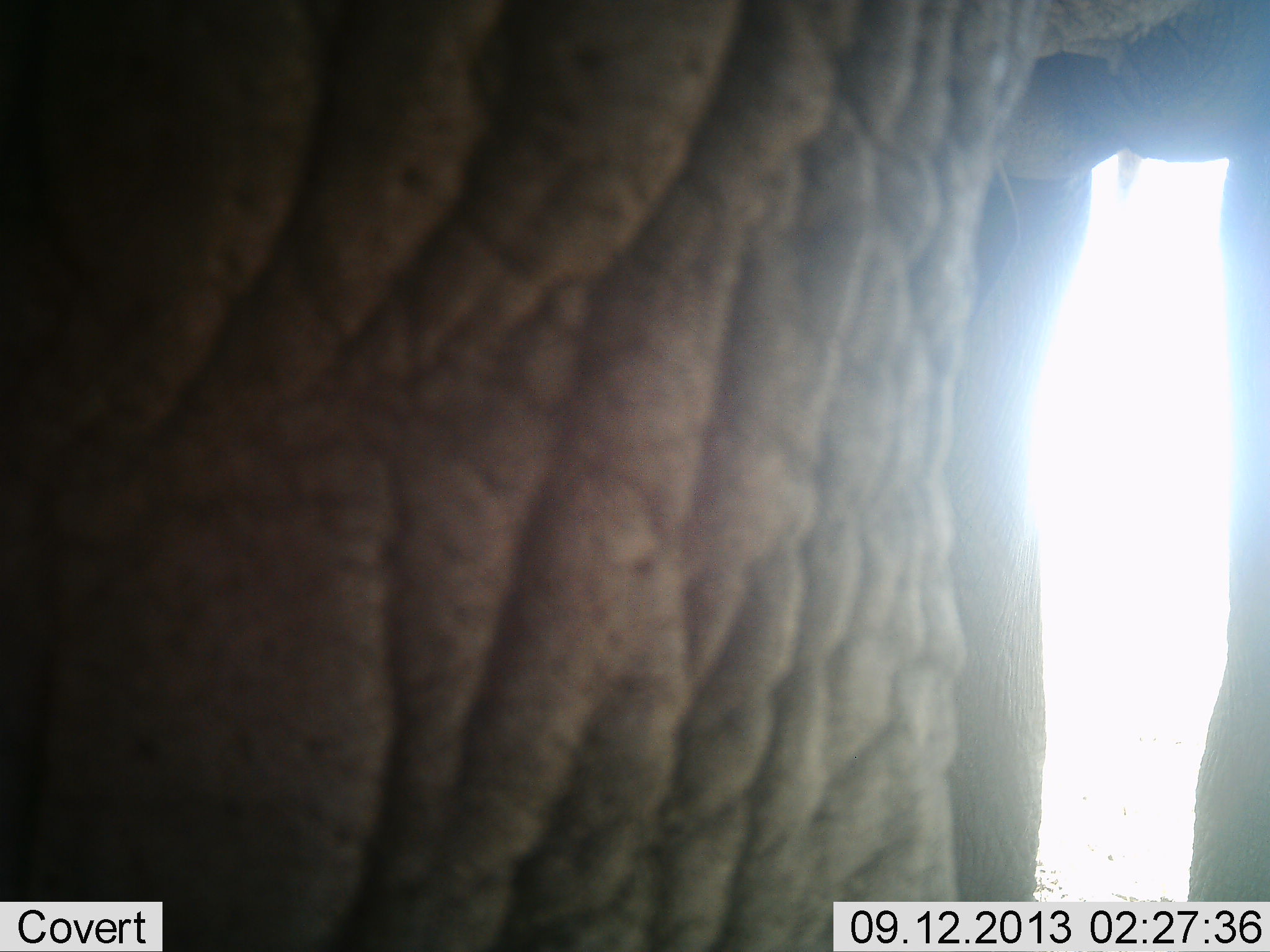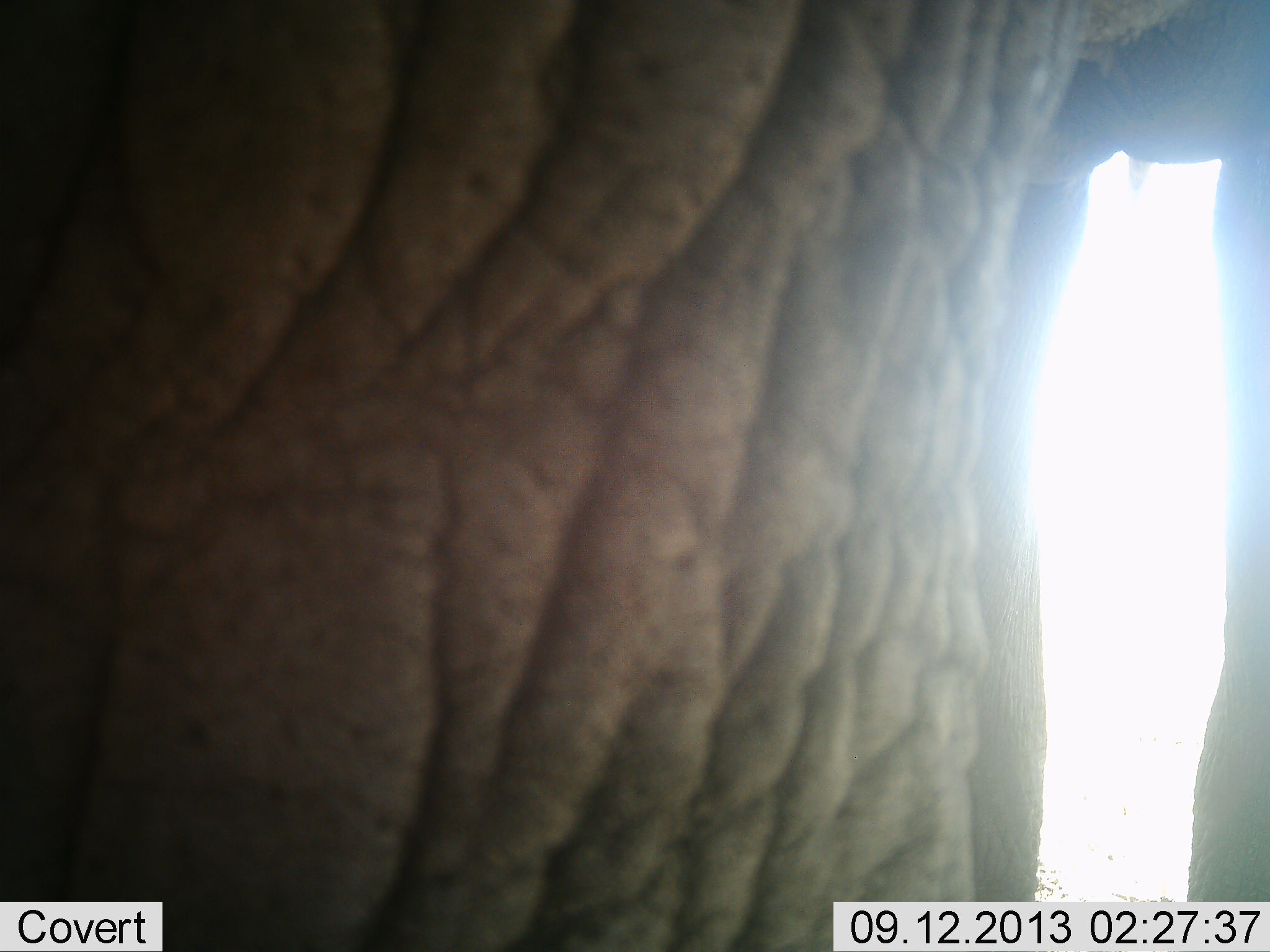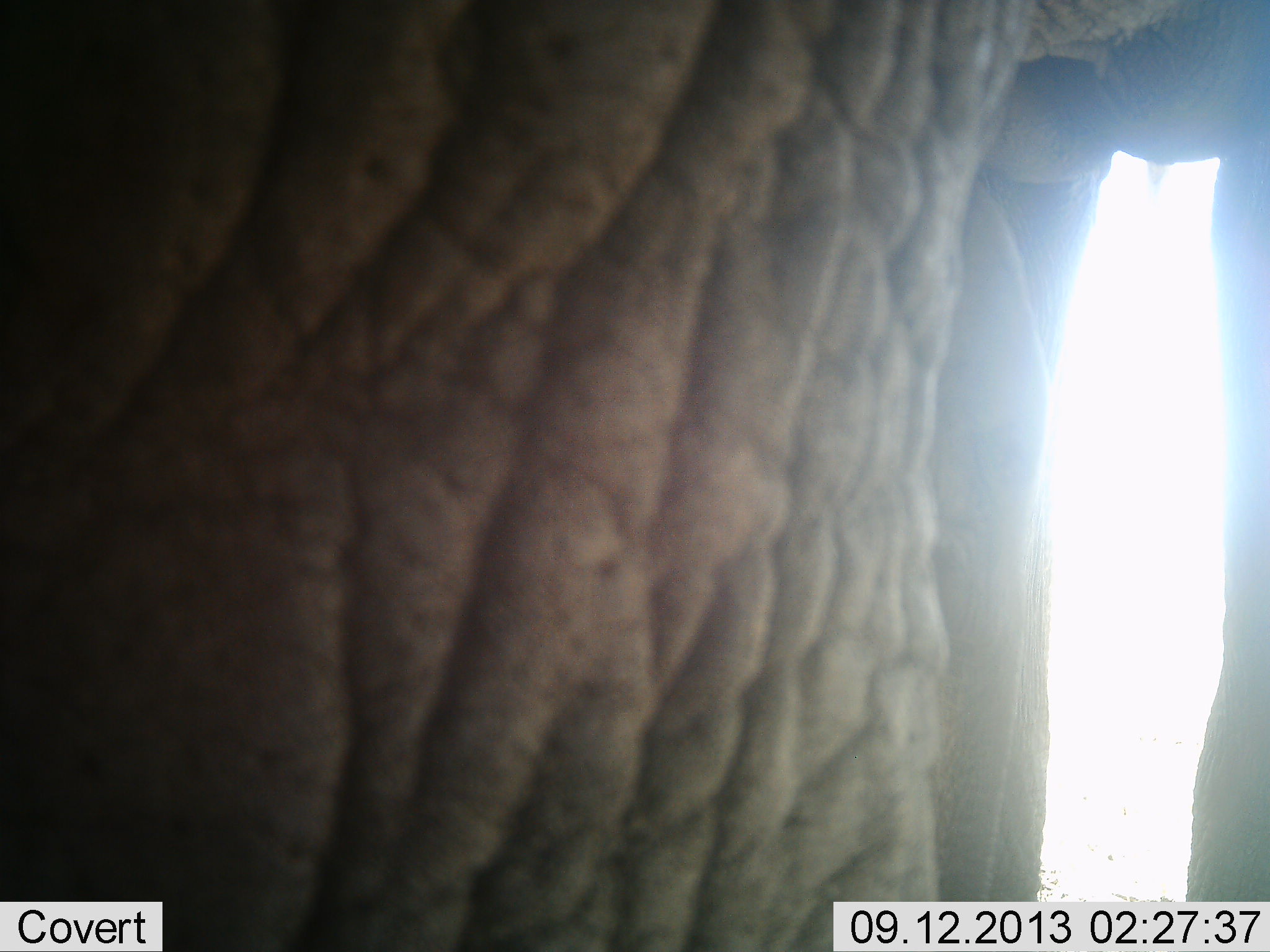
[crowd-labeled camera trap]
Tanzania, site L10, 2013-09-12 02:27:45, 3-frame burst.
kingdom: Animalia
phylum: Chordata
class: Mammalia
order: Proboscidea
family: Elephantidae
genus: Loxodonta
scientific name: Loxodonta africana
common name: african bush elephant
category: elephant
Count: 1.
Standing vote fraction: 90%.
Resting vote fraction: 0%.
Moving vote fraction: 10%.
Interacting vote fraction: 0%.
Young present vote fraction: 0%.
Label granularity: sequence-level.